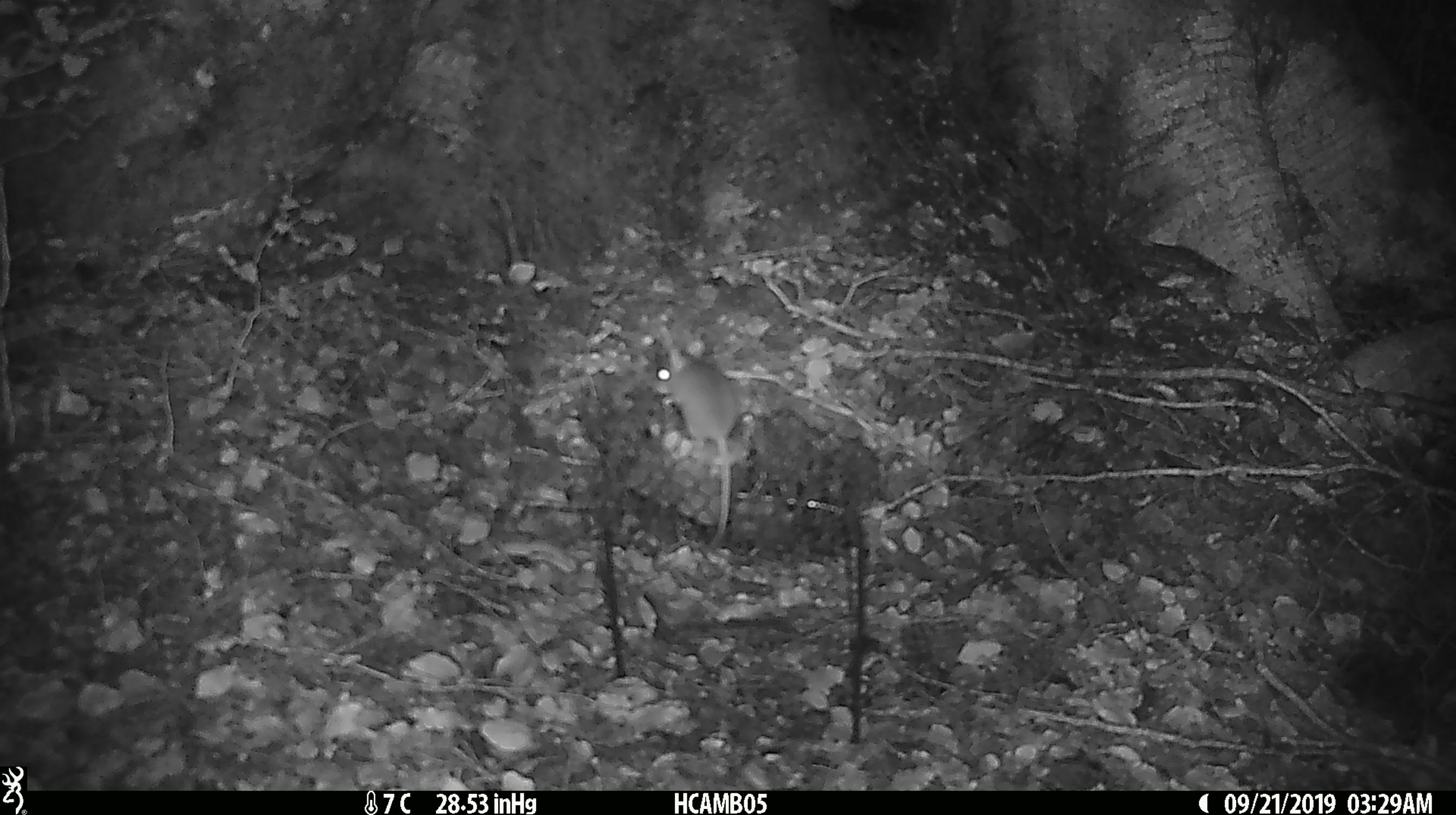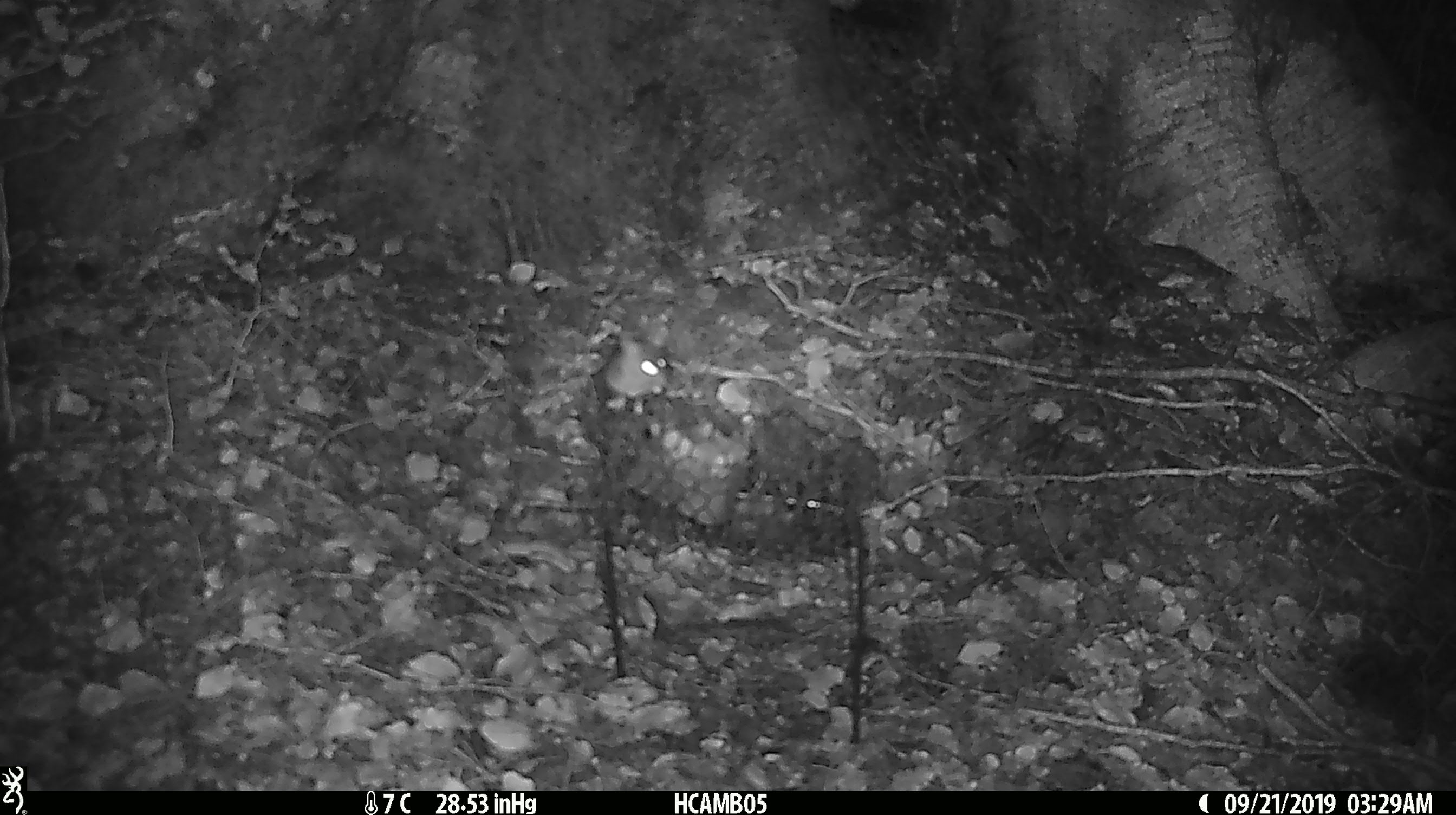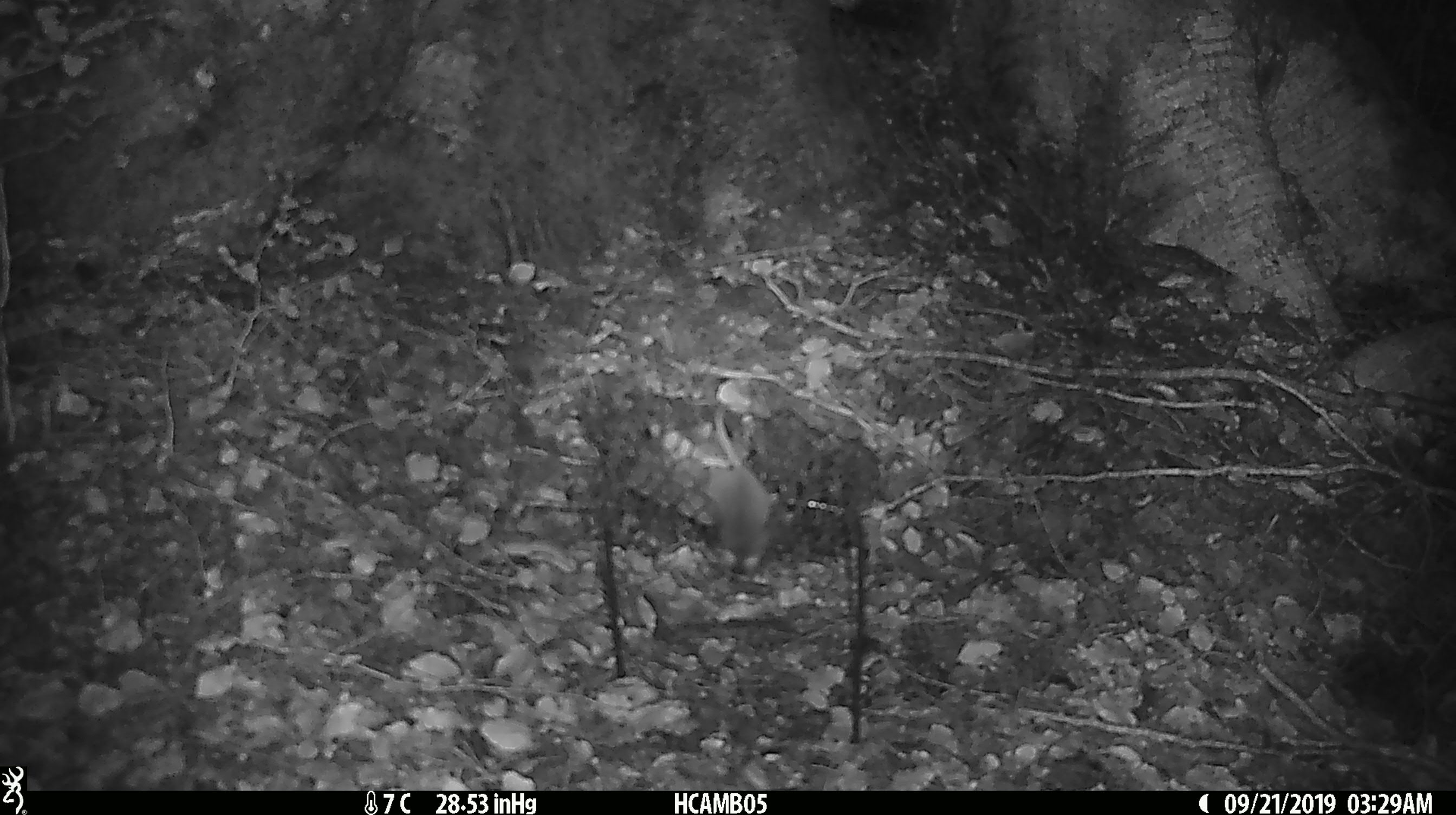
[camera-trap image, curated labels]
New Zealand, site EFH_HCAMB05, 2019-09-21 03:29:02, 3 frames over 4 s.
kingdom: Animalia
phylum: Chordata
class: Mammalia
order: Rodentia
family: Muridae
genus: Mus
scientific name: Mus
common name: mouse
Mouse (Mus).